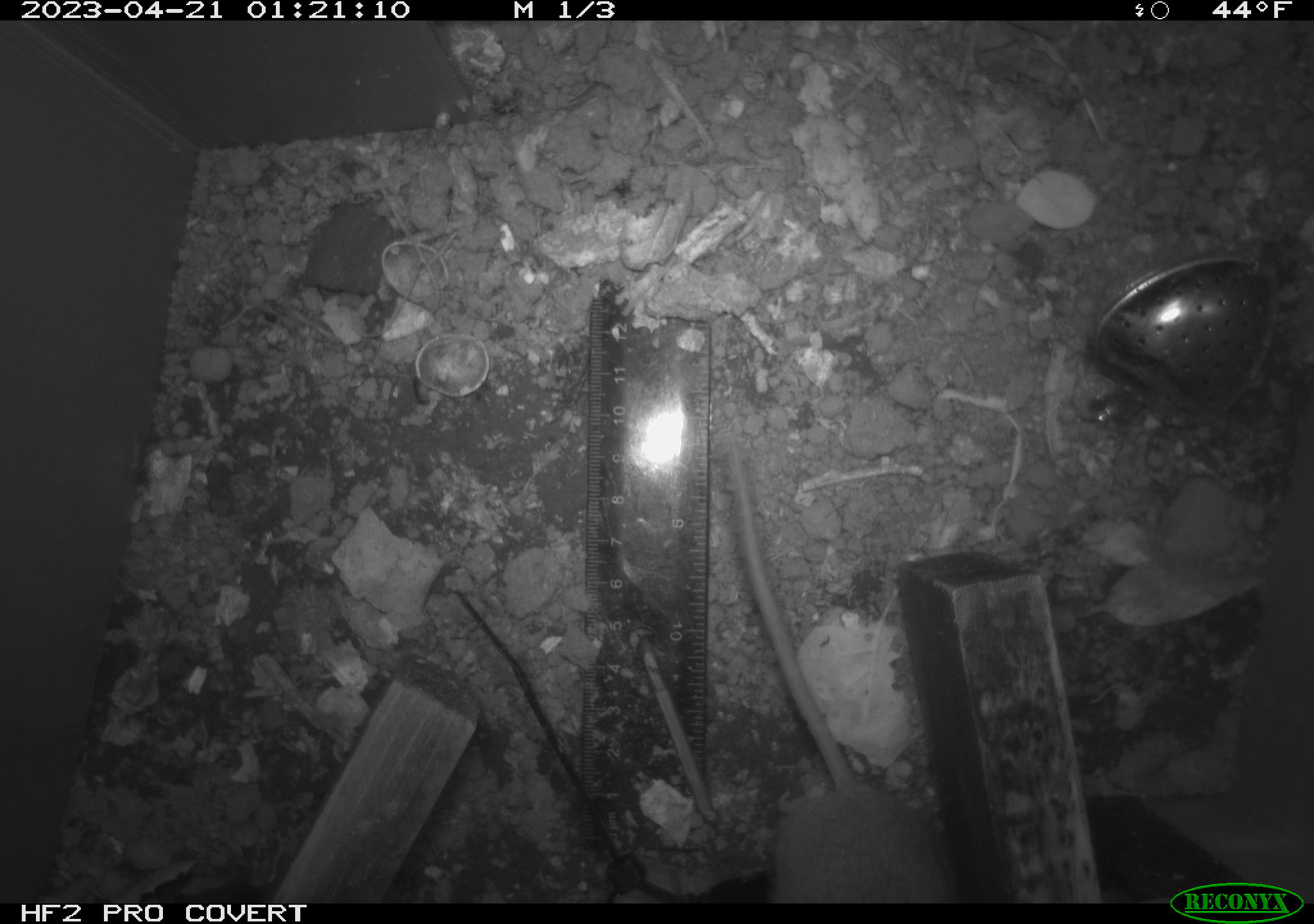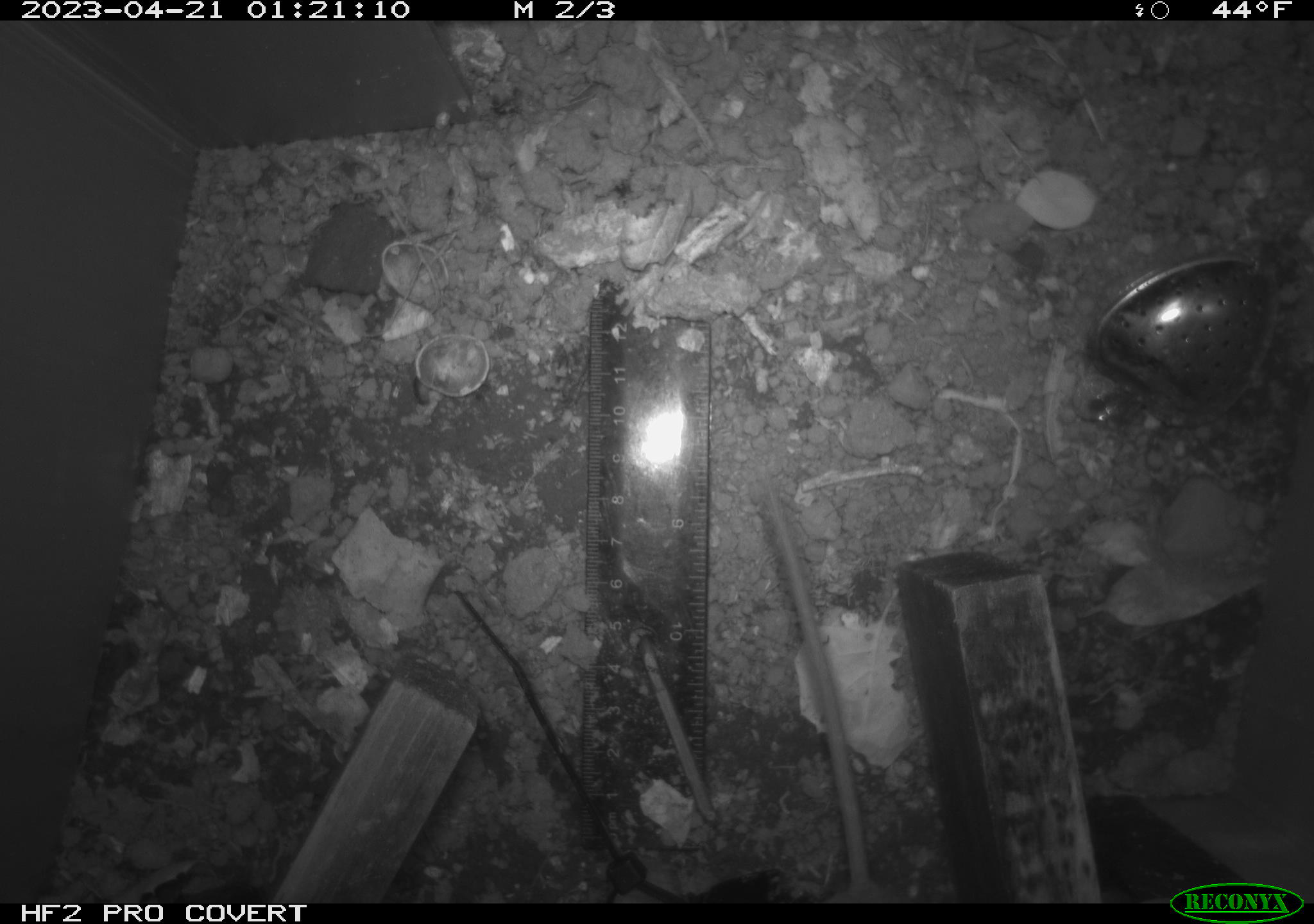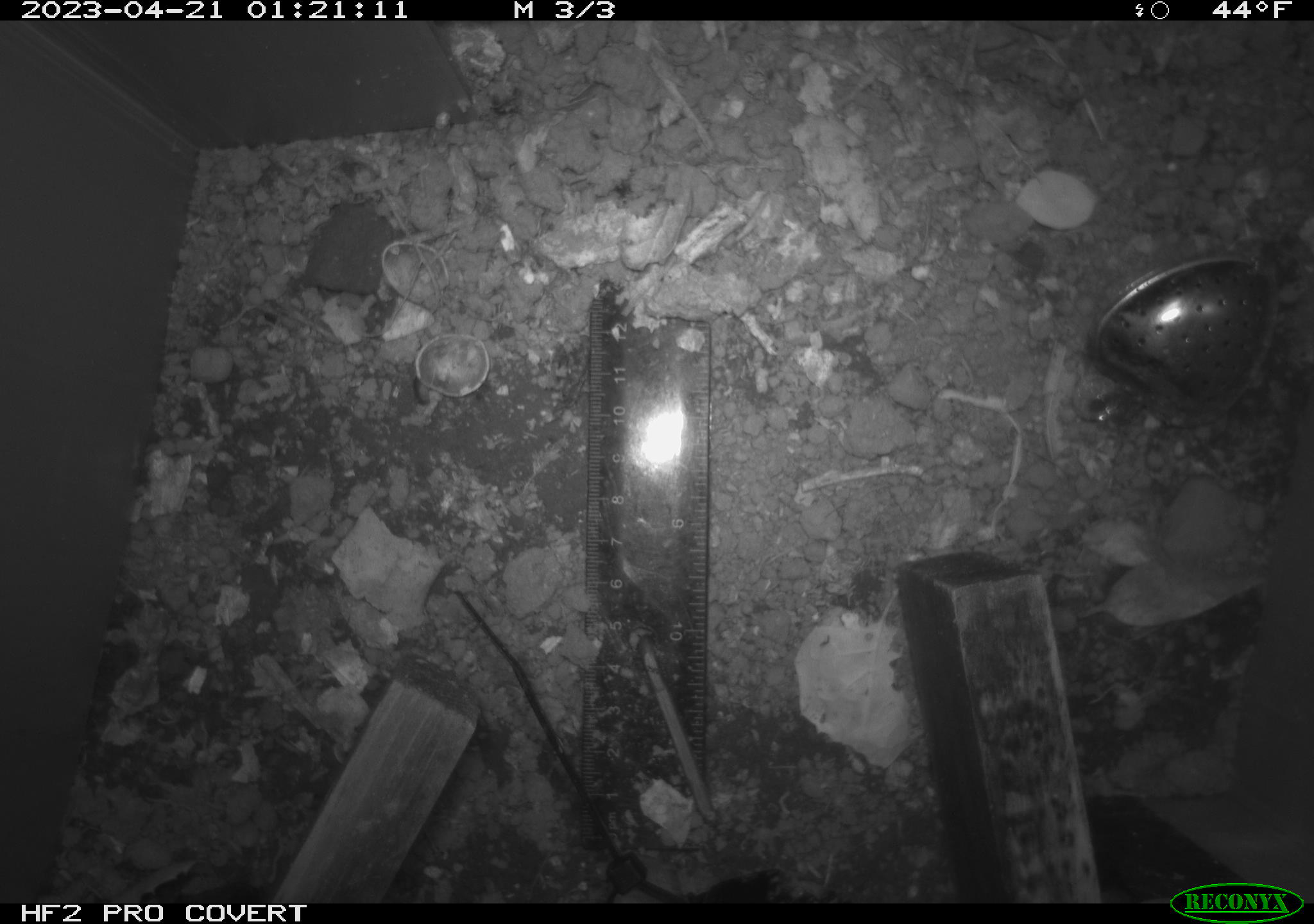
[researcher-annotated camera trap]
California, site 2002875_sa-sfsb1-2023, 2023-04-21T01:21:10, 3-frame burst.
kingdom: Animalia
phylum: Chordata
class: Mammalia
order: Rodentia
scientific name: Rodentia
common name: mouse species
Mouse species (Rodentia).